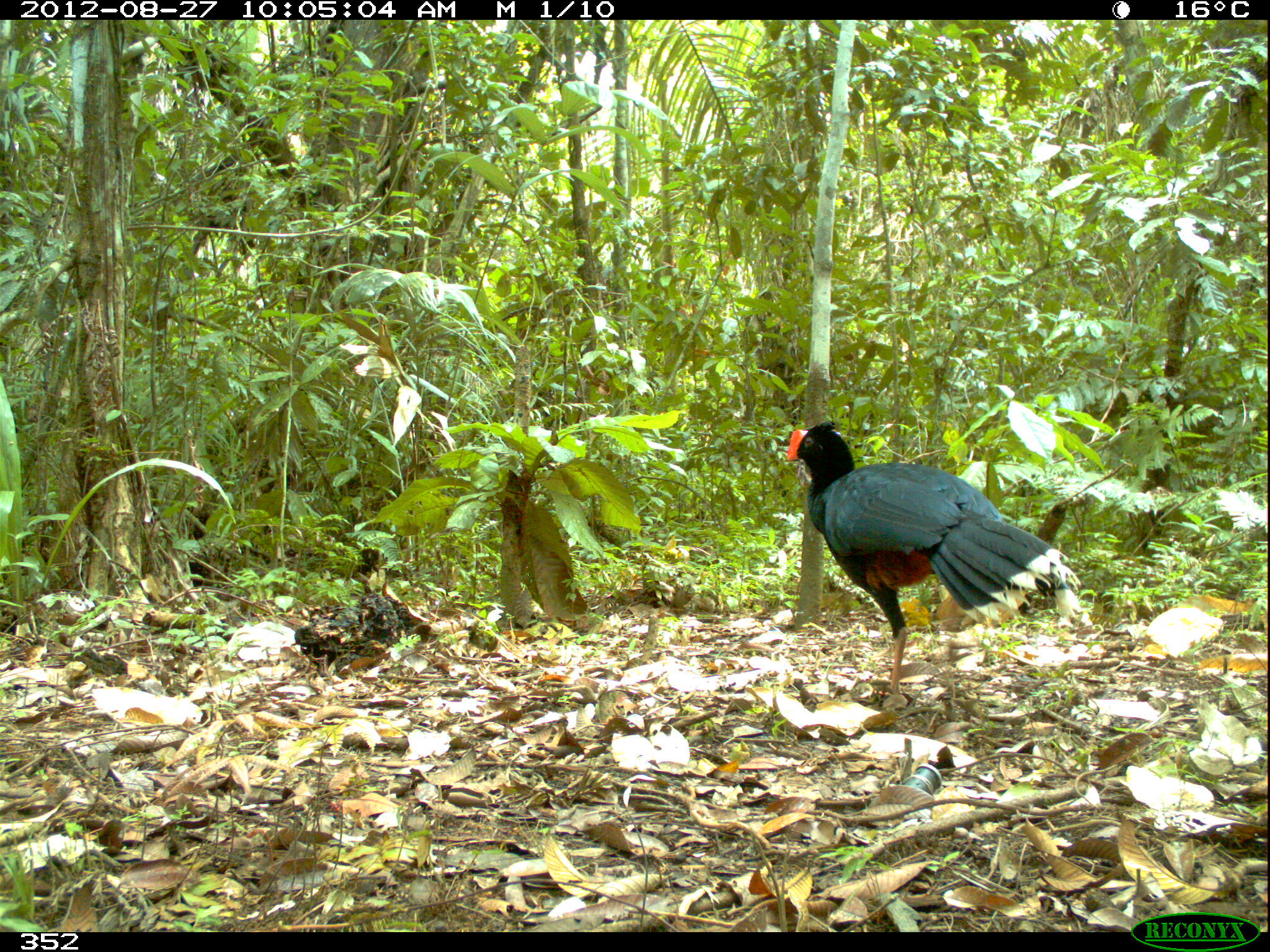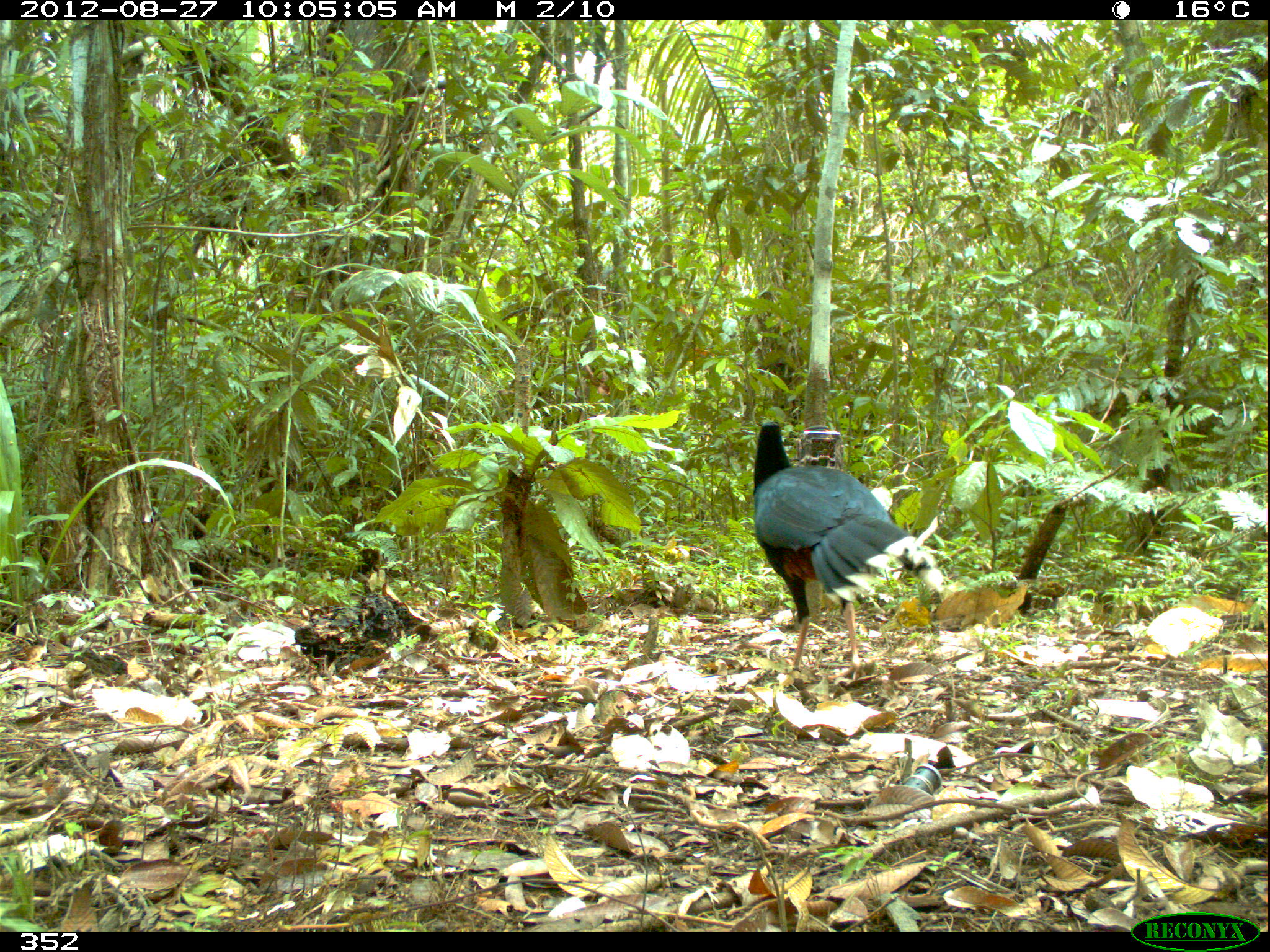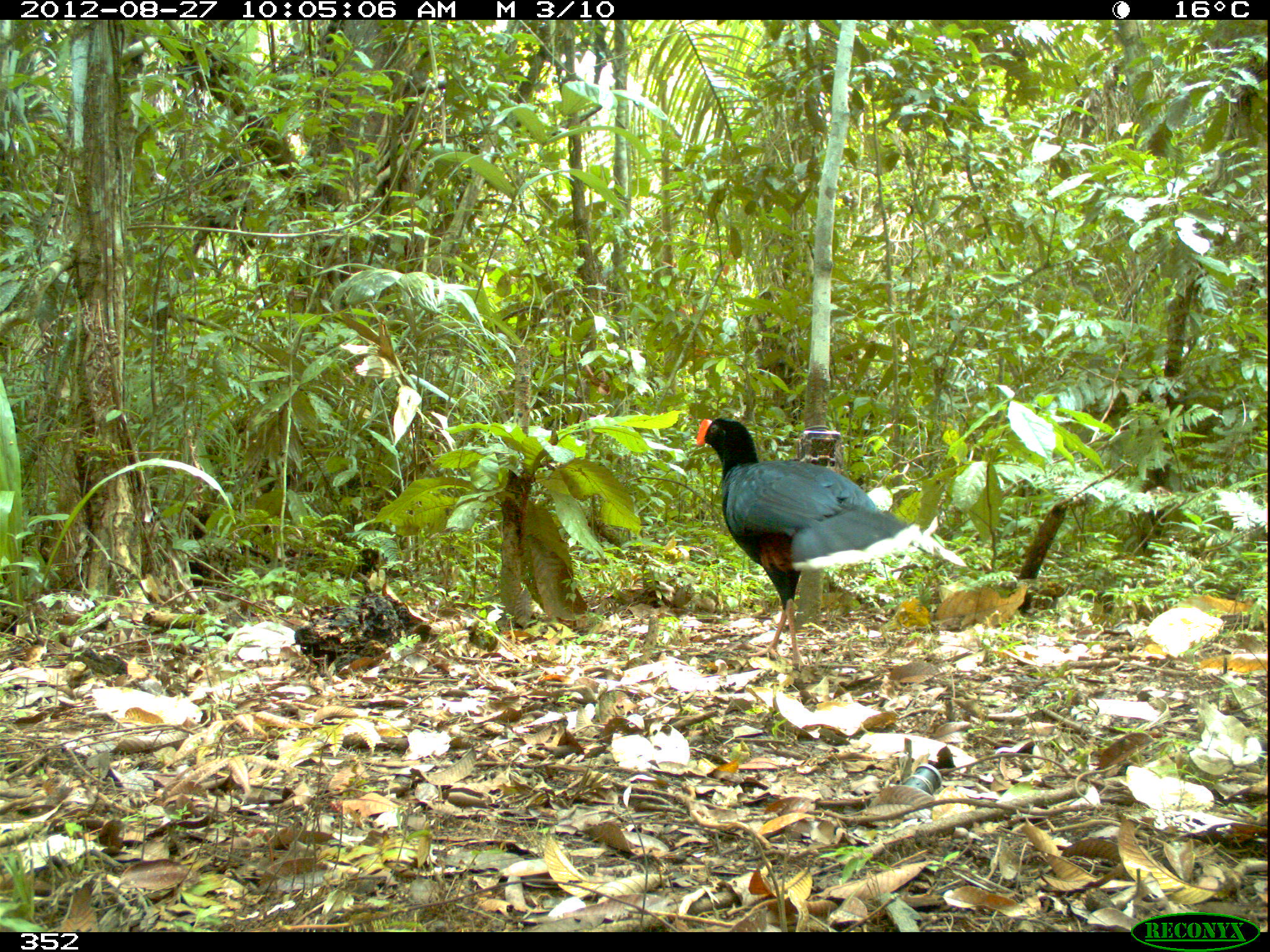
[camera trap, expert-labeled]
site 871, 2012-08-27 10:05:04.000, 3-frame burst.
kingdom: Animalia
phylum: Chordata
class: Aves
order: Galliformes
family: Cracidae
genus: Mitu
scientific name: Mitu tuberosum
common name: razor-billed curassow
Mitu tuberosum (razor-billed curassow).